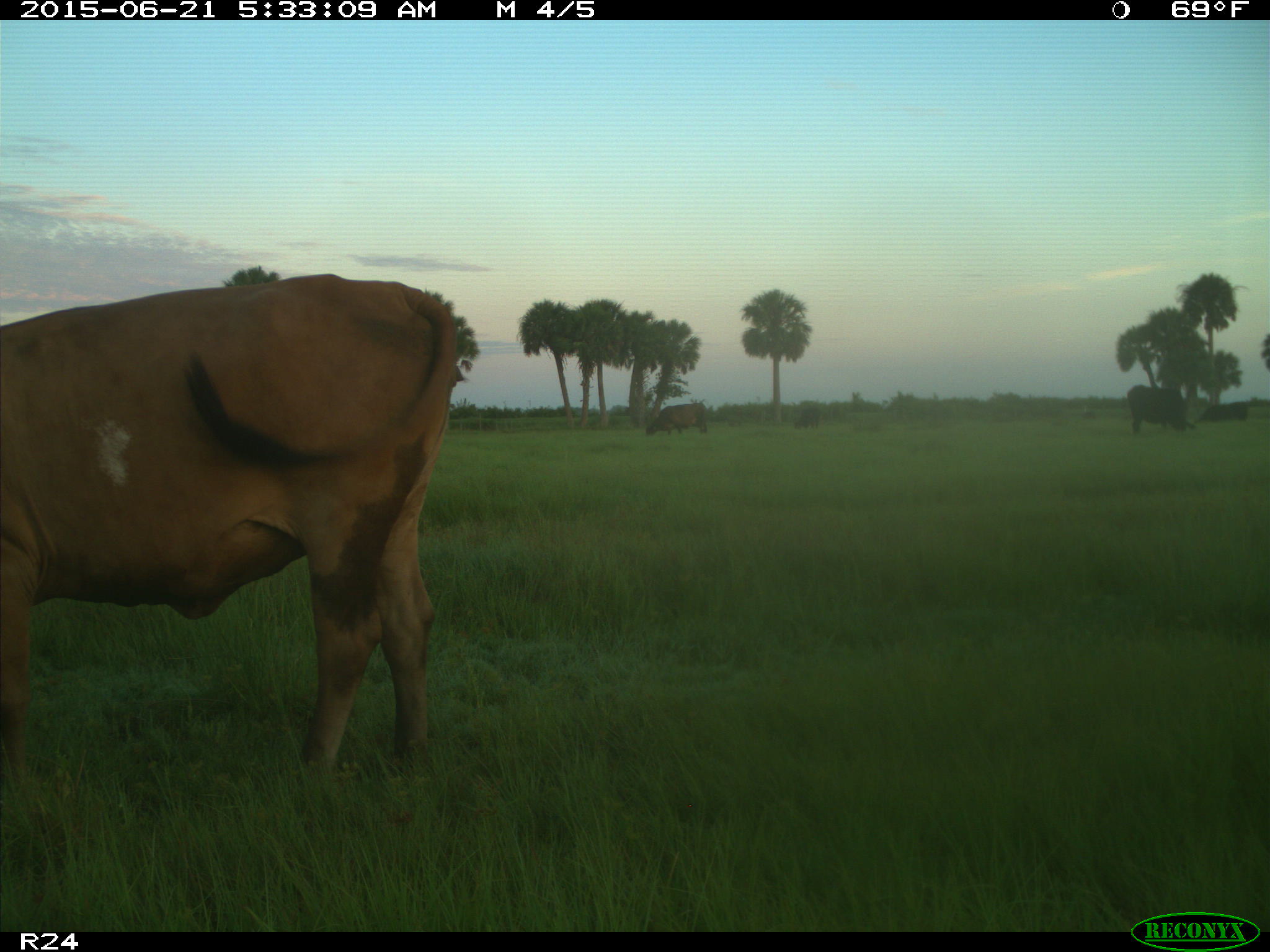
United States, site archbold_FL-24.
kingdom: Animalia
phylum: Chordata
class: Mammalia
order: Artiodactyla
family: Bovidae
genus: Bos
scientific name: Bos taurus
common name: domestic cow